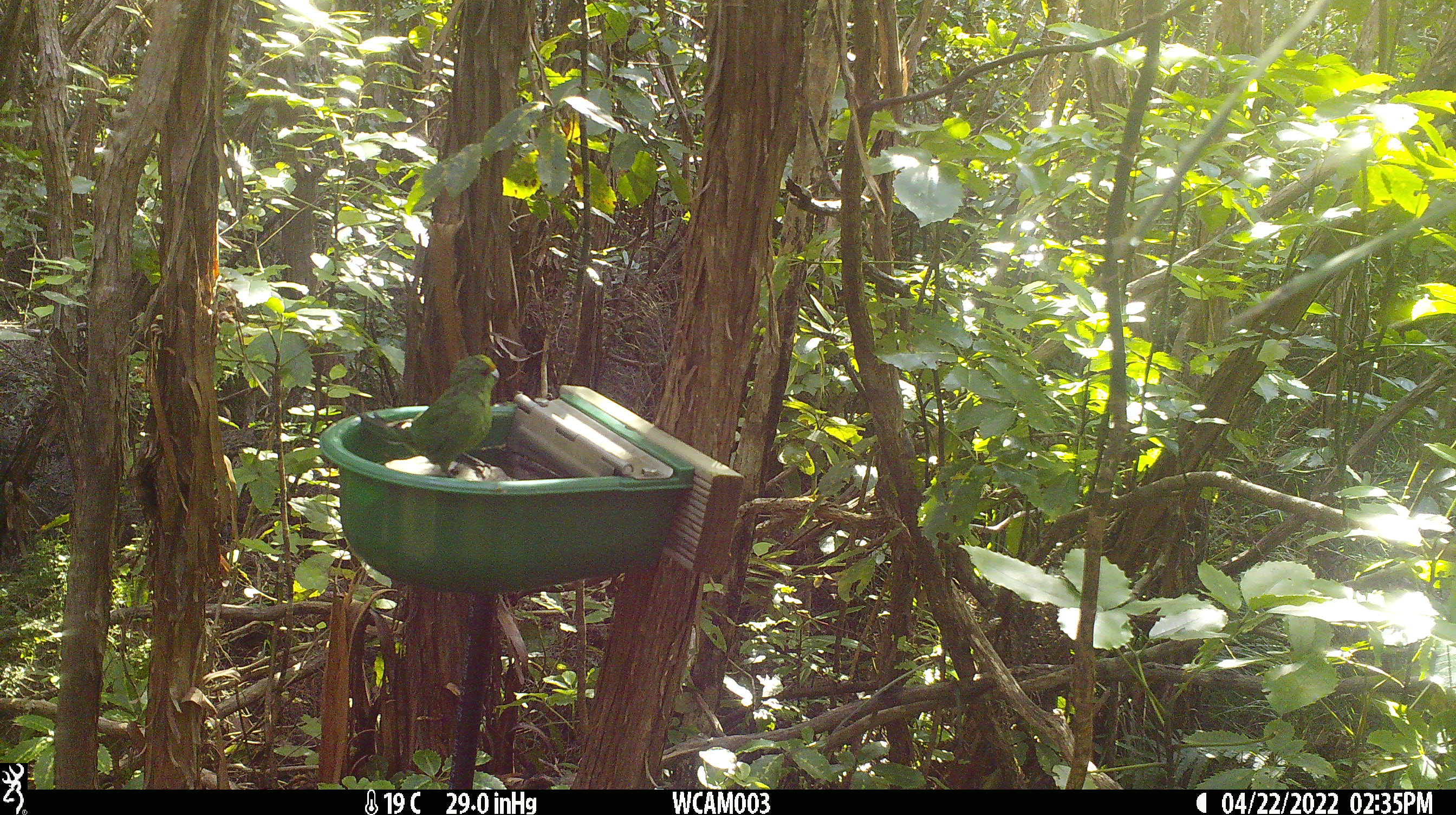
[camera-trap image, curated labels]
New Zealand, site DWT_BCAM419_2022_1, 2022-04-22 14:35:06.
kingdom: Animalia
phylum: Chordata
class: Aves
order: Psittaciformes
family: Psittaculidae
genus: Cyanoramphus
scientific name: Cyanoramphus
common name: parakeet